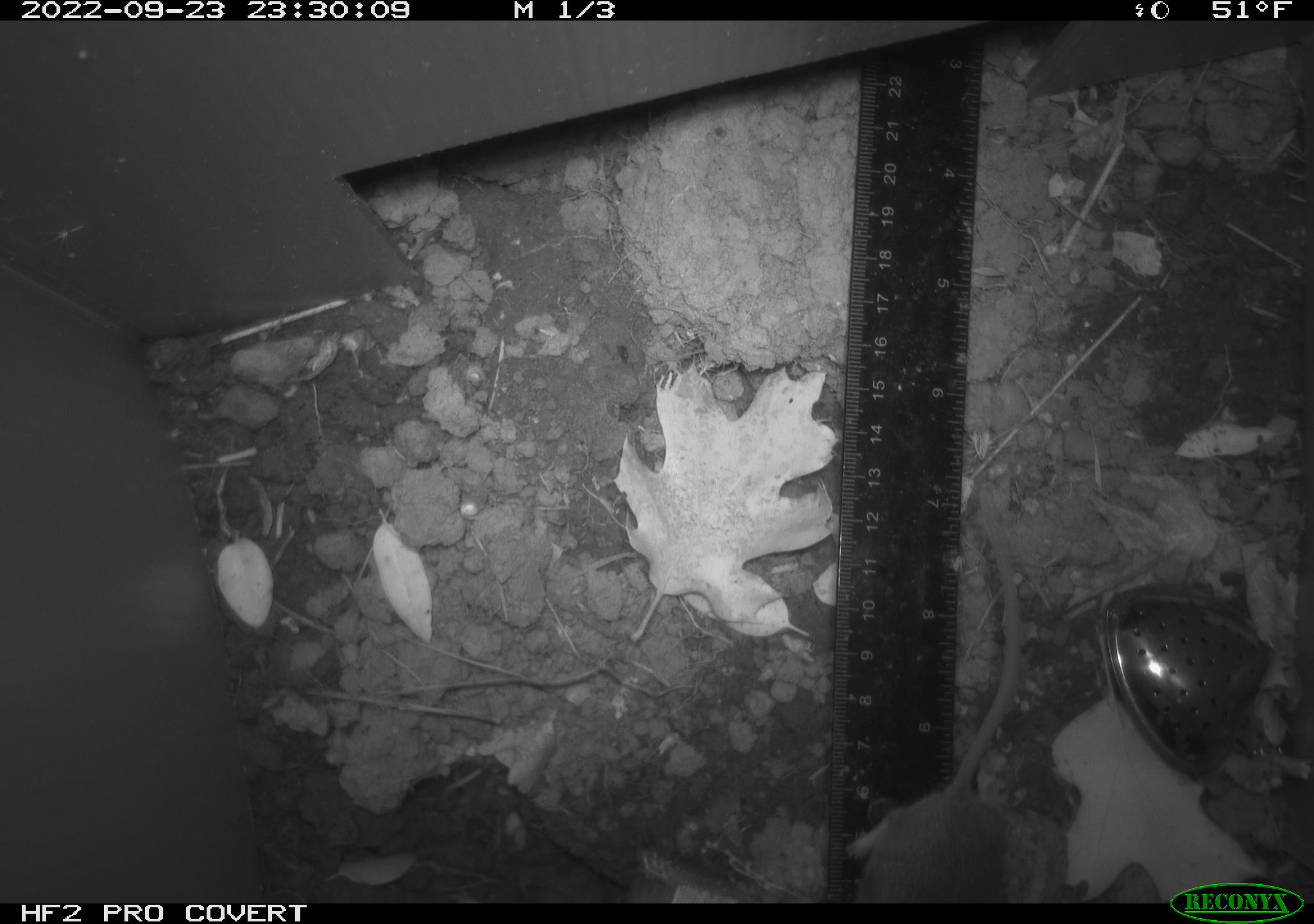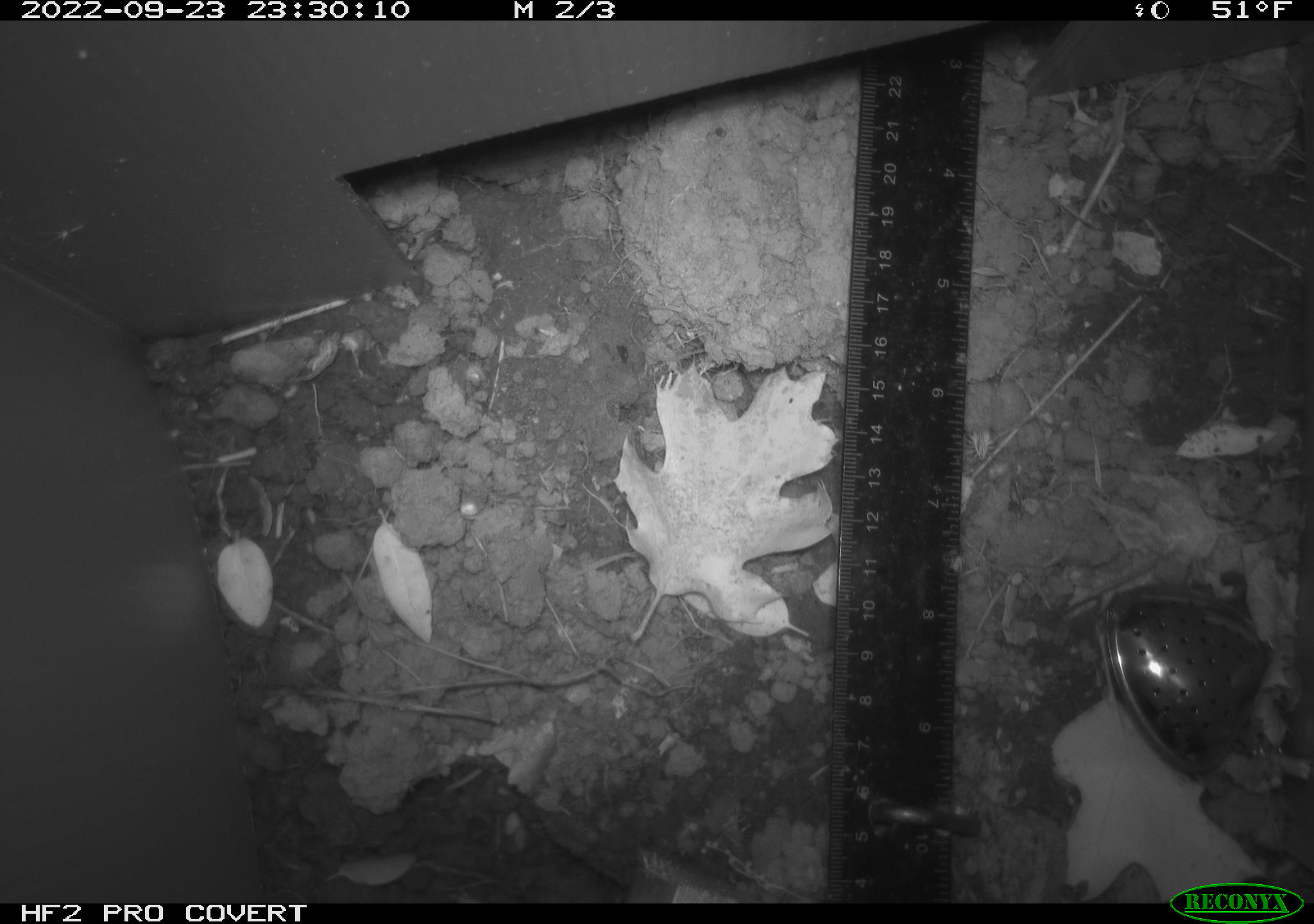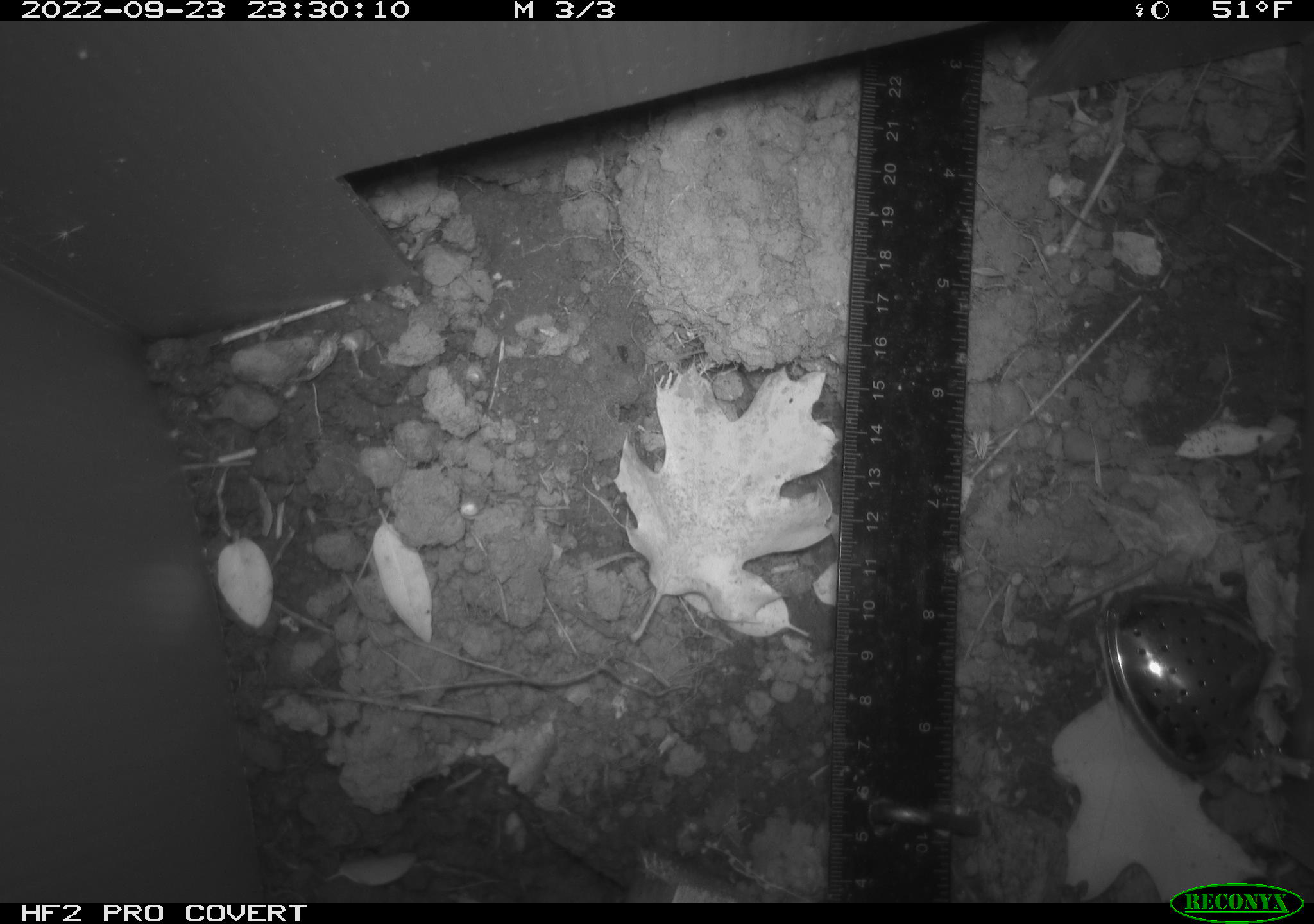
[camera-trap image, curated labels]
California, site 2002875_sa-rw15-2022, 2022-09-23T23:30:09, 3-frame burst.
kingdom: Animalia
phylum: Chordata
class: Mammalia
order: Rodentia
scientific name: Rodentia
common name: mouse species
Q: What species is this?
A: Mouse species (Rodentia).